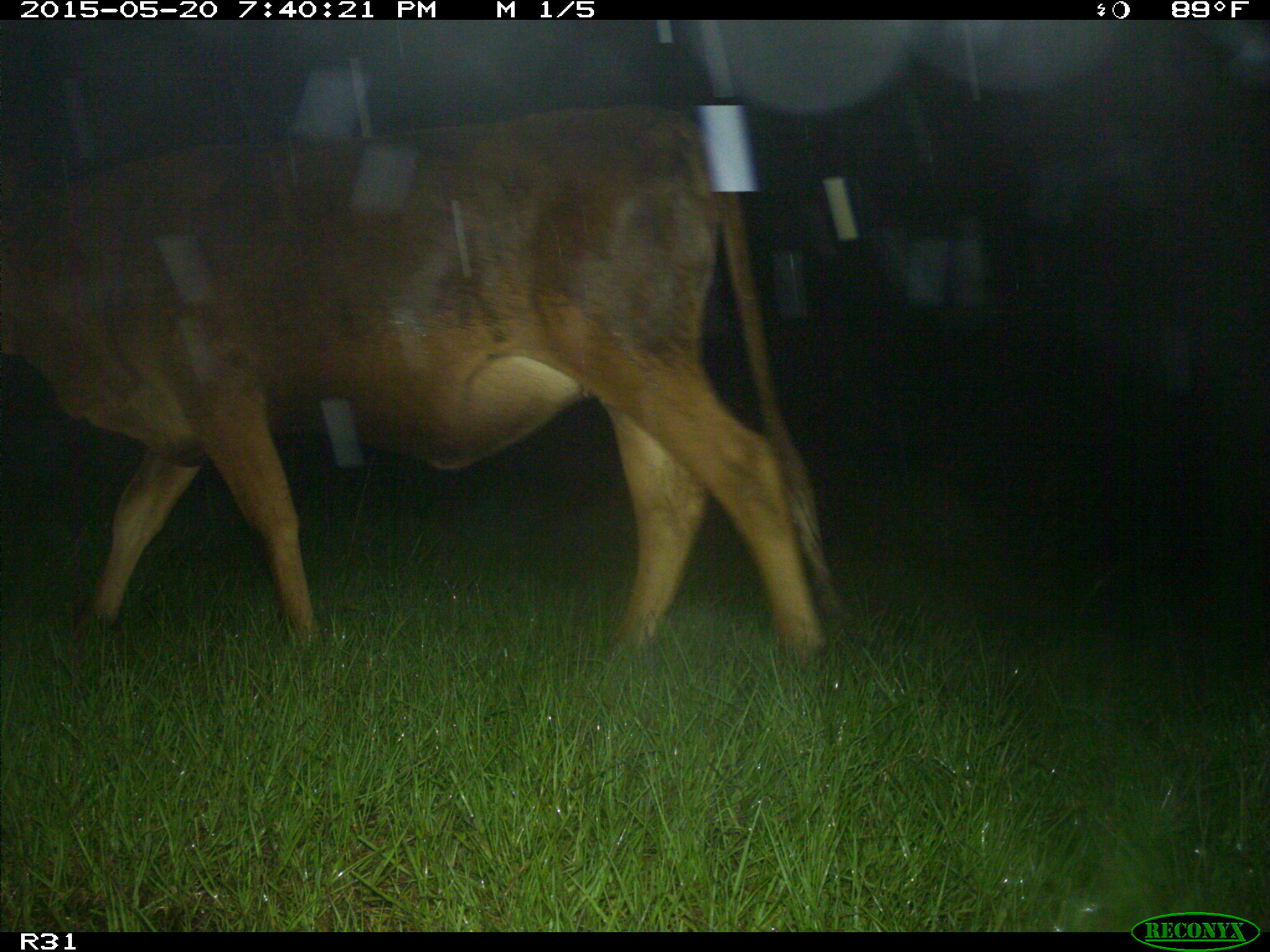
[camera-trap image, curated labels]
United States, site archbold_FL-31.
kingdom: Animalia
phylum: Chordata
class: Mammalia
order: Artiodactyla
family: Bovidae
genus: Bos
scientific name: Bos taurus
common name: domestic cow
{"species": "Bos taurus (domestic cow)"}